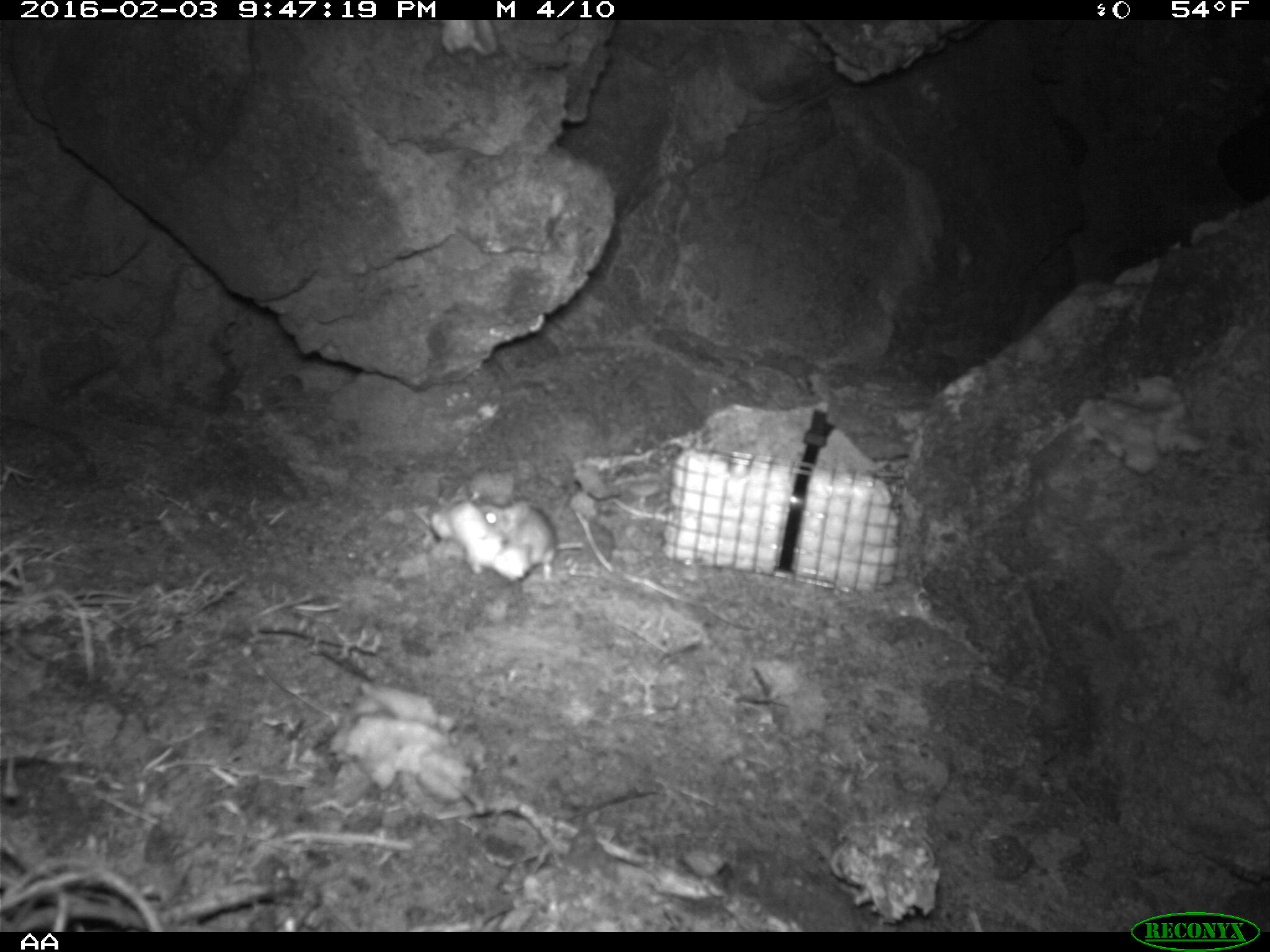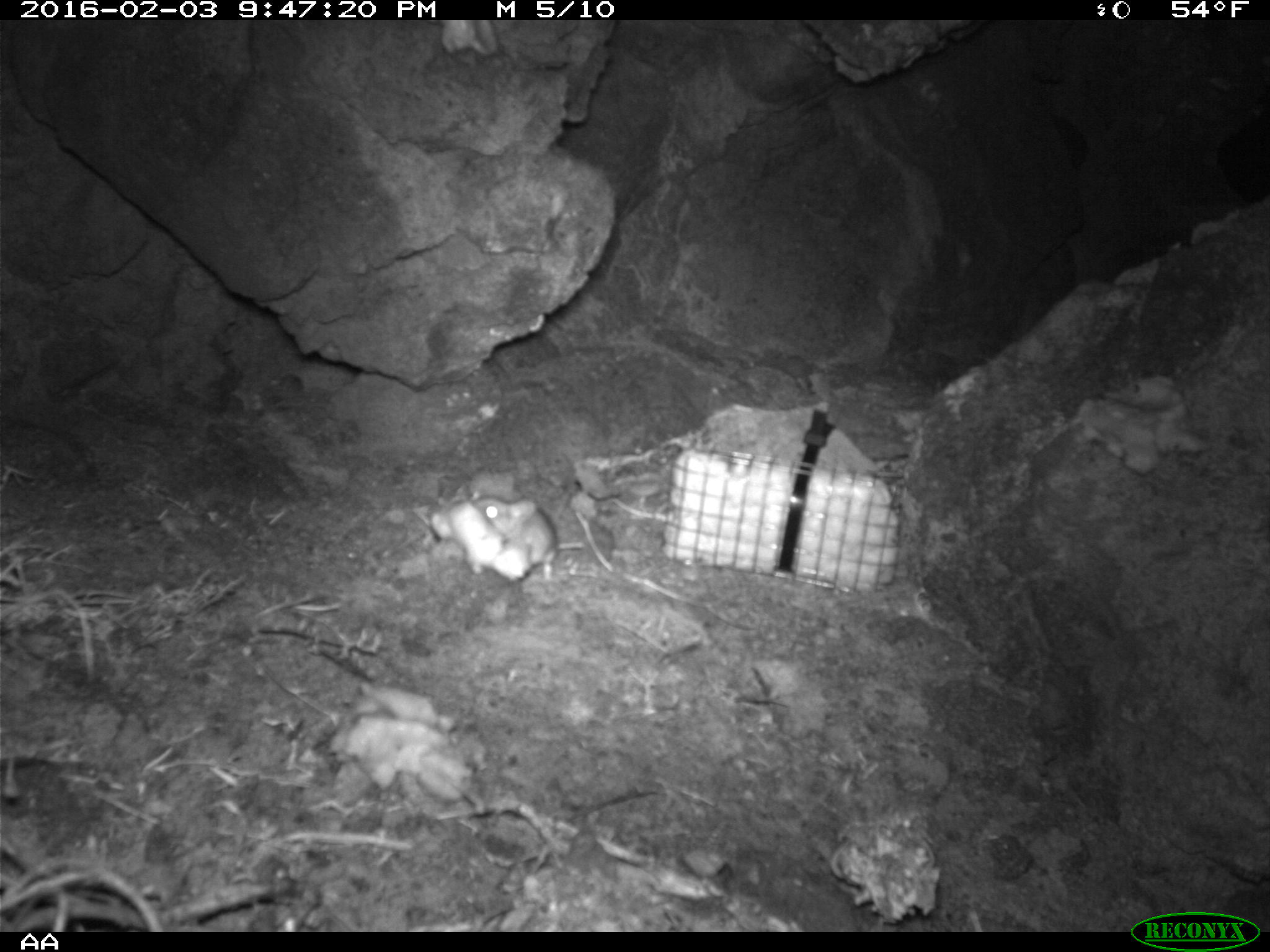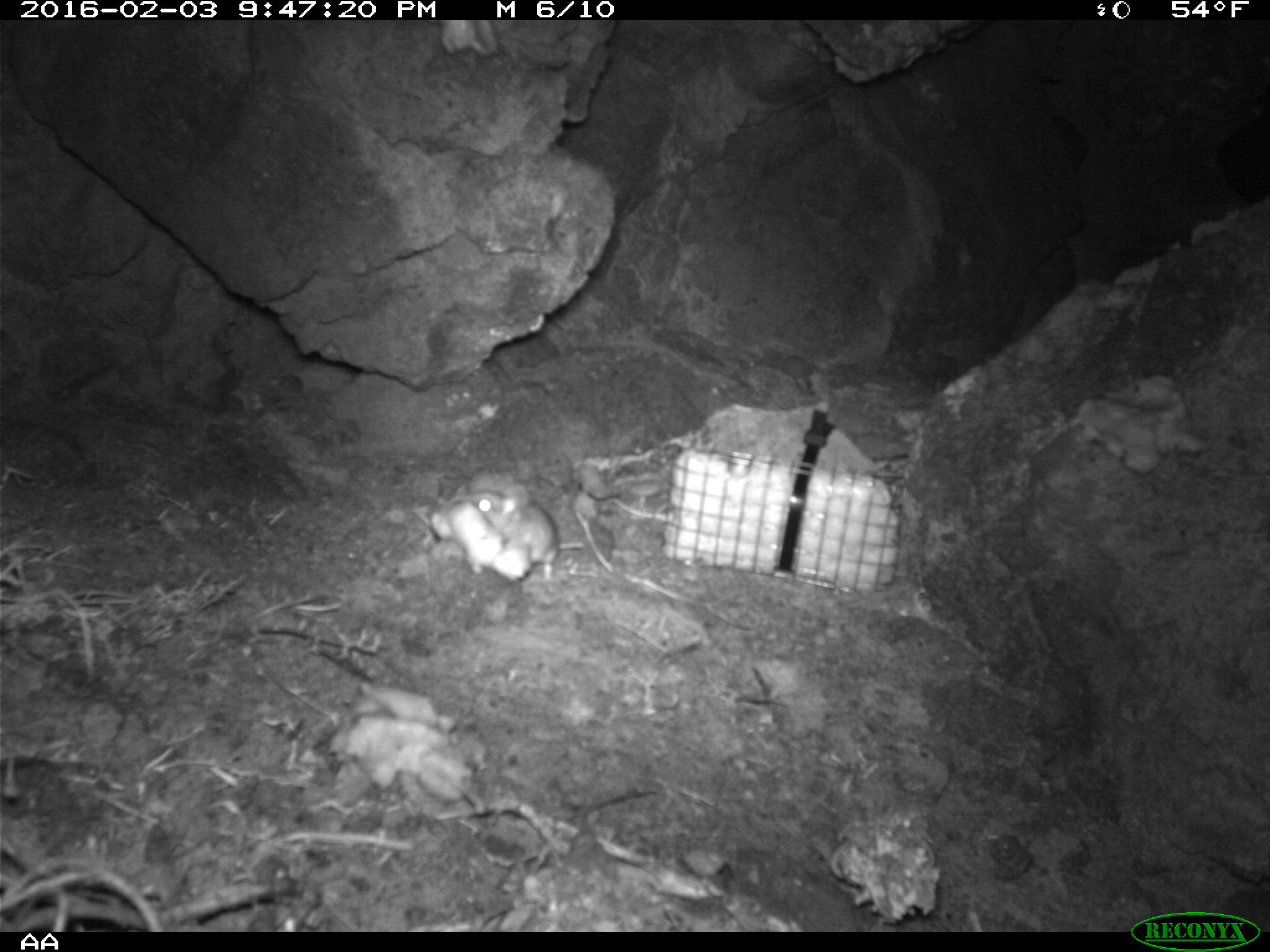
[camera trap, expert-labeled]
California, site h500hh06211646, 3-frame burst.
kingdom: Animalia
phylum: Chordata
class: Mammalia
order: Rodentia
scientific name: Rodentia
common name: rodent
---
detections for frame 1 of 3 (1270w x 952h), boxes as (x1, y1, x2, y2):
rodent: (477, 498, 584, 577)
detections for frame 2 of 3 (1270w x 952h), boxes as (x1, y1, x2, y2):
rodent: (474, 498, 584, 583)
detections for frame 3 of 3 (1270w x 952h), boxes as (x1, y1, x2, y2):
rodent: (454, 487, 582, 579)